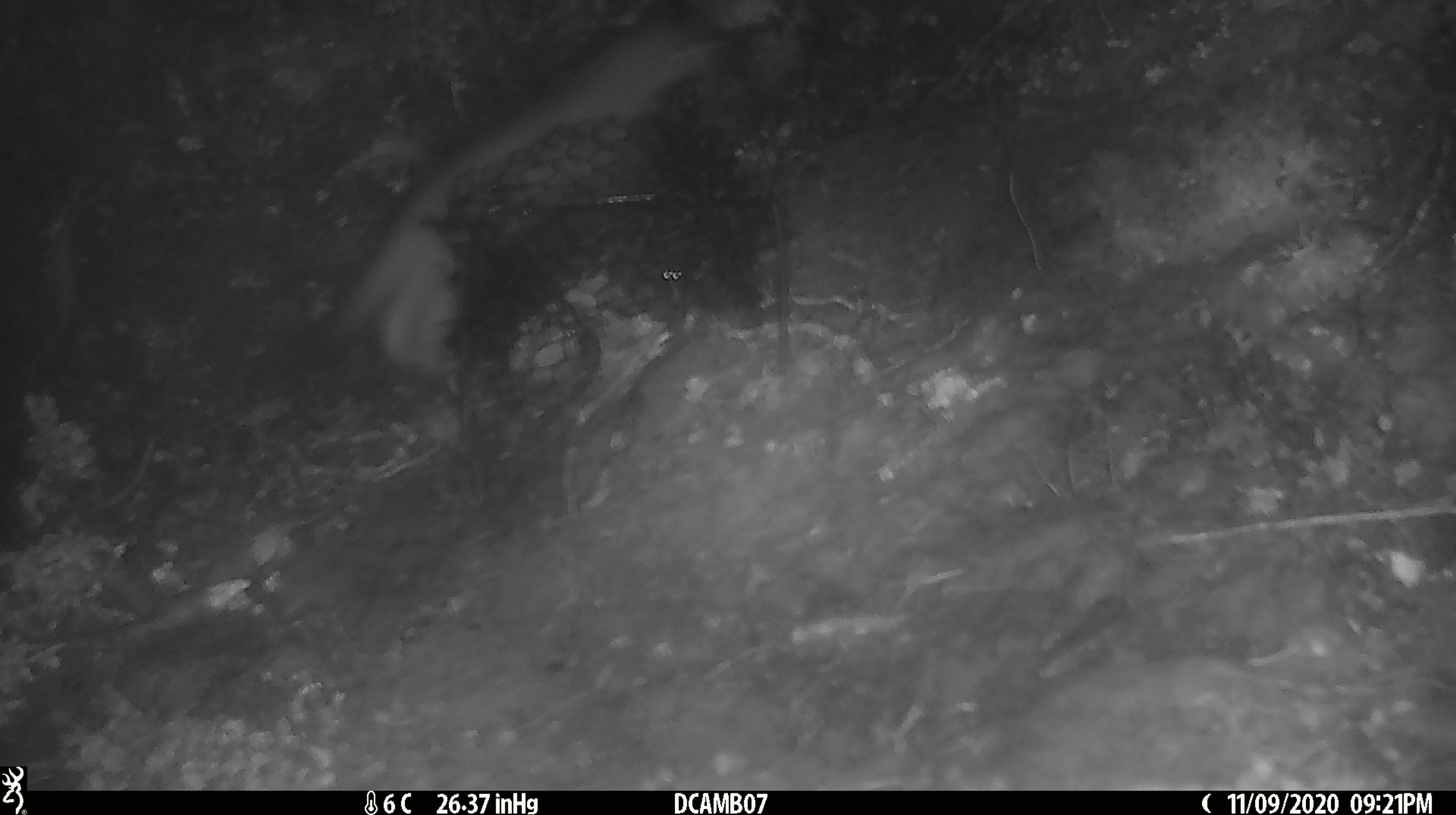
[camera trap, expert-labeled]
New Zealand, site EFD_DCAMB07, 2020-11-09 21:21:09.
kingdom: Animalia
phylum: Chordata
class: Mammalia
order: Carnivora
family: Mustelidae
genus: Mustela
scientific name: Mustela erminea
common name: stoat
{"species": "stoat (Mustela erminea)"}